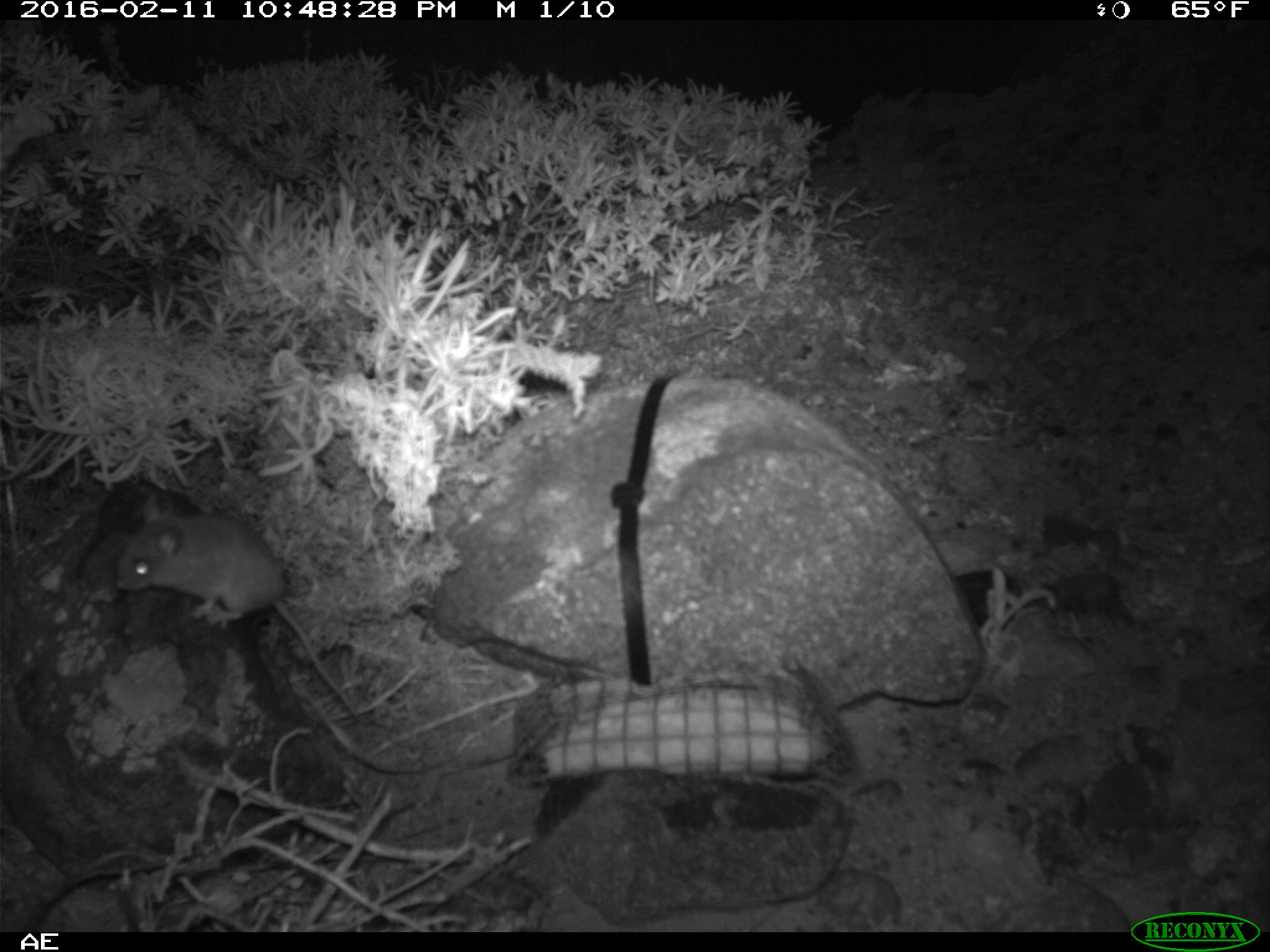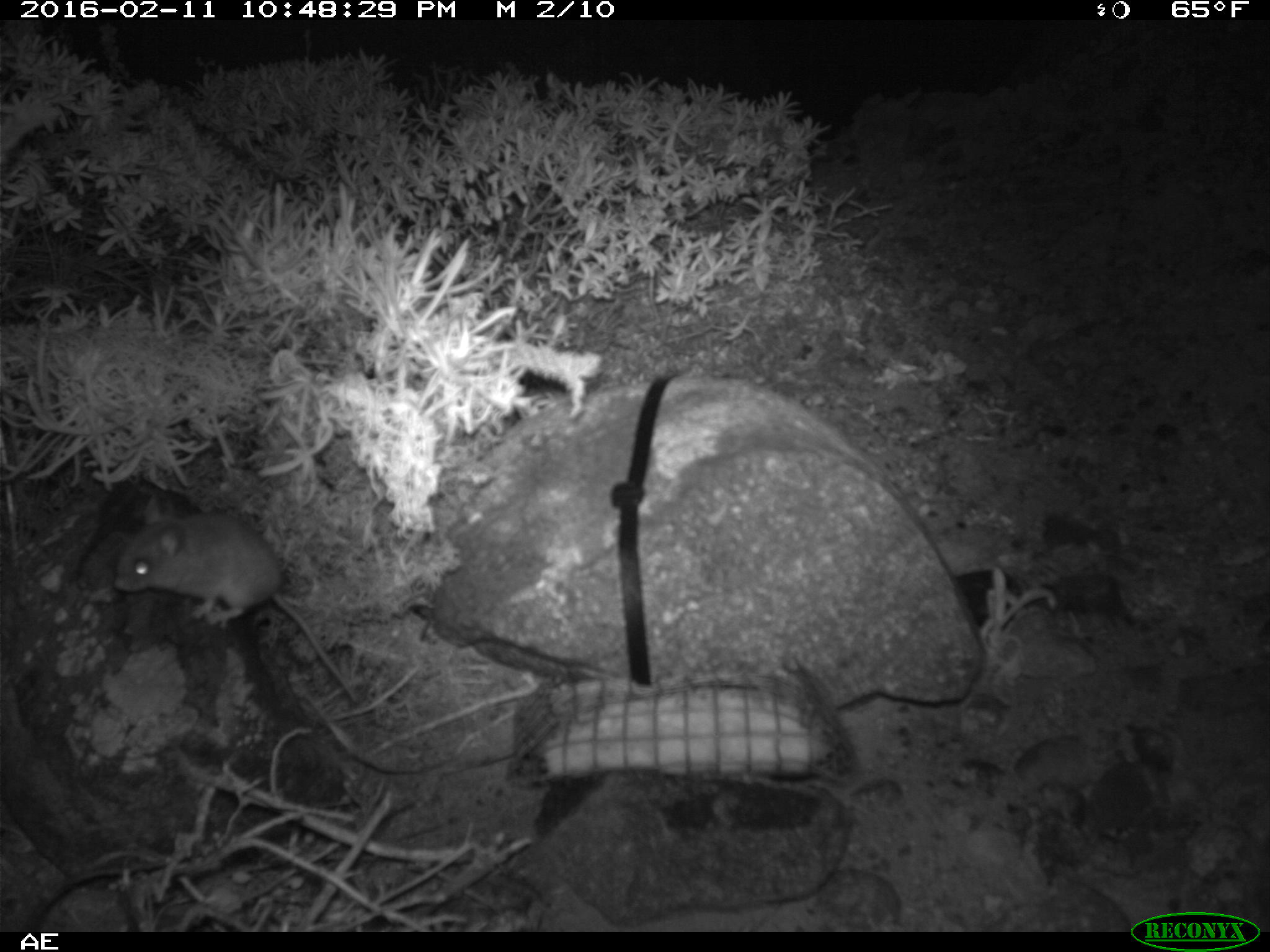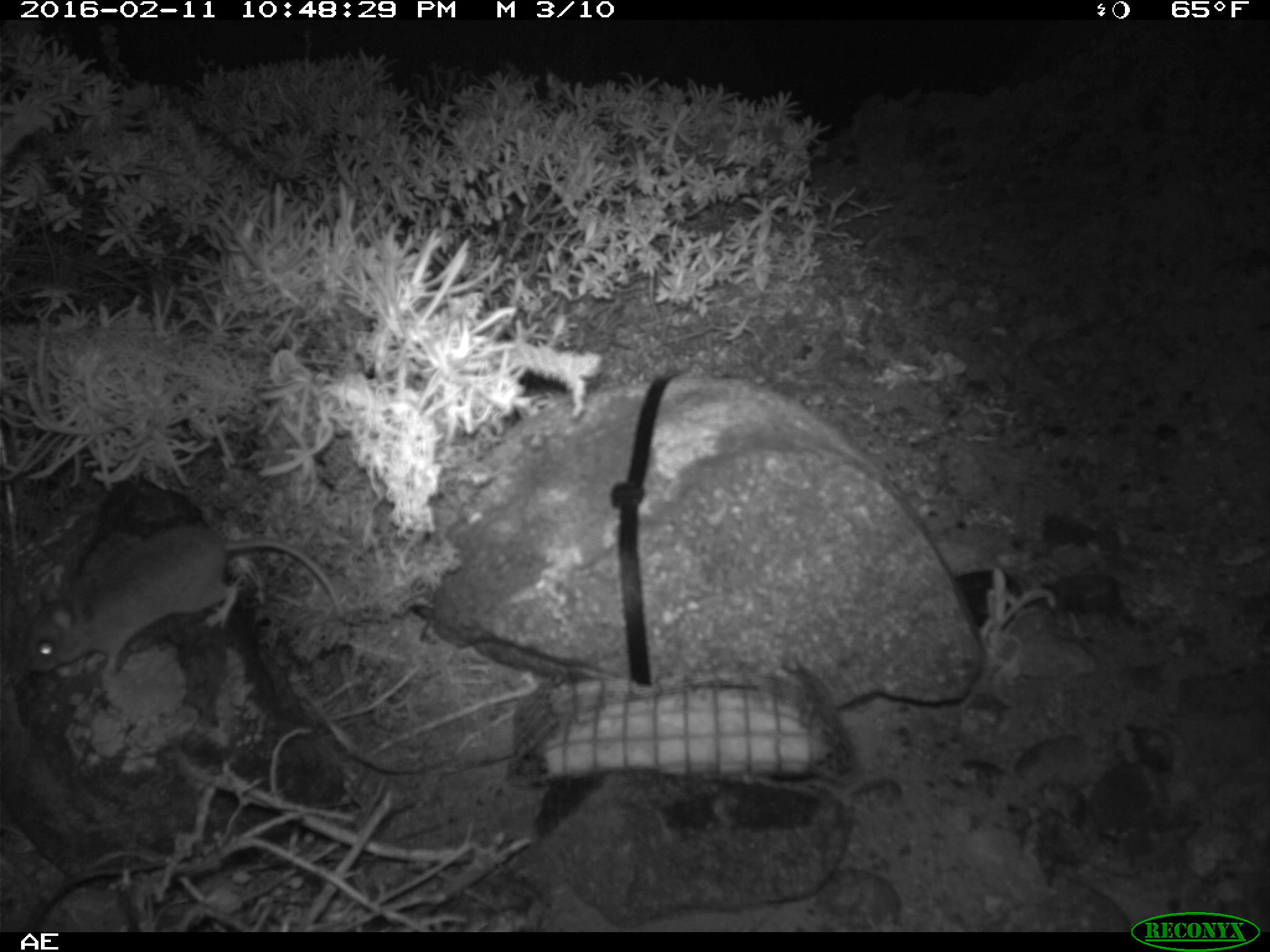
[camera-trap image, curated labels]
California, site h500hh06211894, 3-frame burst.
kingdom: Animalia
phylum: Chordata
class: Mammalia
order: Rodentia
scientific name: Rodentia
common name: rodent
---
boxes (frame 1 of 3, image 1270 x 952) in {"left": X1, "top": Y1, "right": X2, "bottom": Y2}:
rodent: {"left": 113, "top": 488, "right": 363, "bottom": 725}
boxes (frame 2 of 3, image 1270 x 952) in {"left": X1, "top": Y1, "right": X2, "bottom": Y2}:
rodent: {"left": 112, "top": 491, "right": 358, "bottom": 703}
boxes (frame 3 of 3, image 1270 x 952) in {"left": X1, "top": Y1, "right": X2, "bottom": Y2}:
rodent: {"left": 21, "top": 529, "right": 344, "bottom": 674}